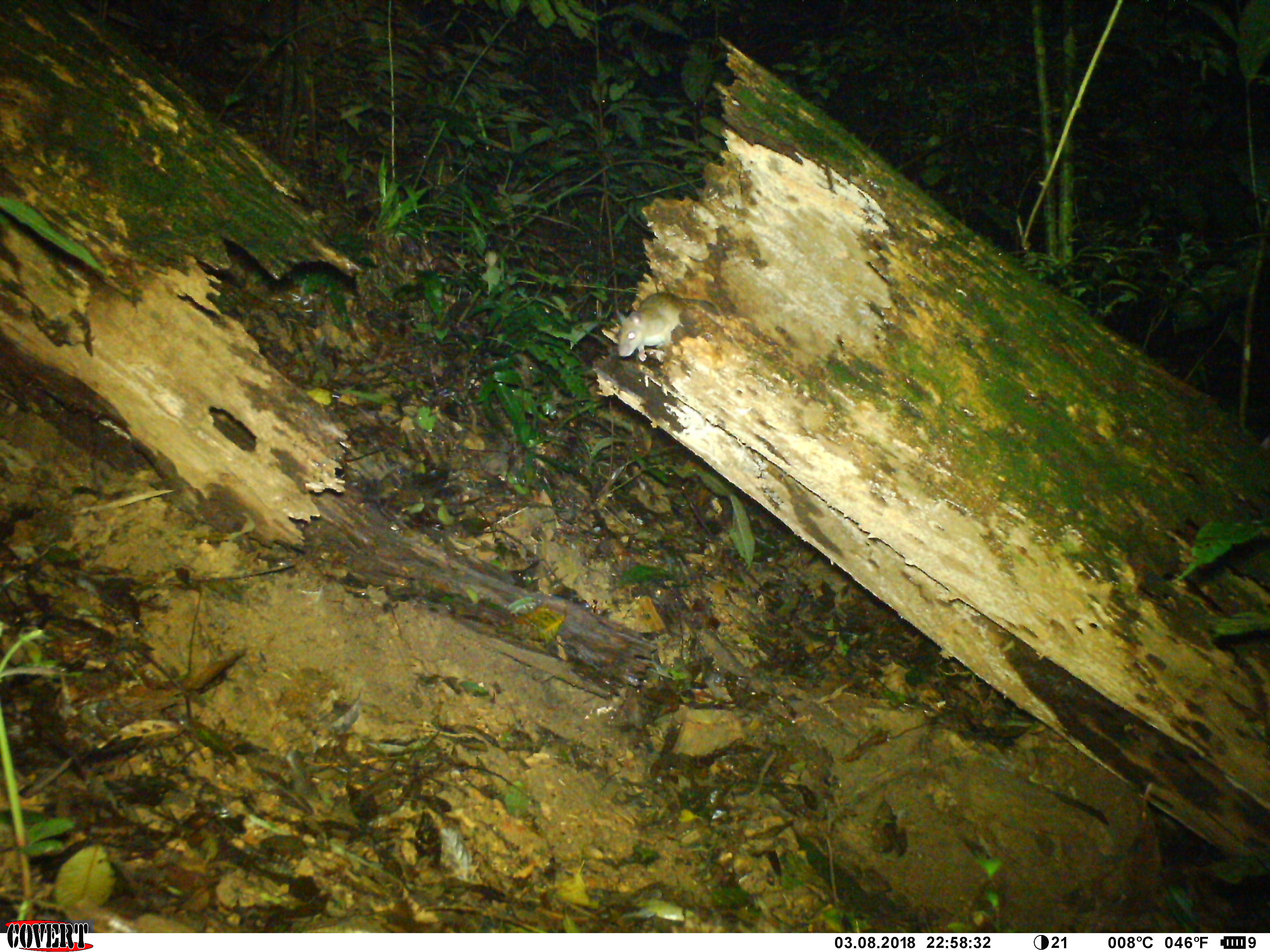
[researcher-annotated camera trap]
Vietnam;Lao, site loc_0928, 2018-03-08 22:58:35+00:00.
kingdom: Animalia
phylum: Chordata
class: Mammalia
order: Rodentia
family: Muridae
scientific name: Muridae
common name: old-world mice and rats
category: unidentified murid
Unidentified murid (old-world mice and rats) (Muridae). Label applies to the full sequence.